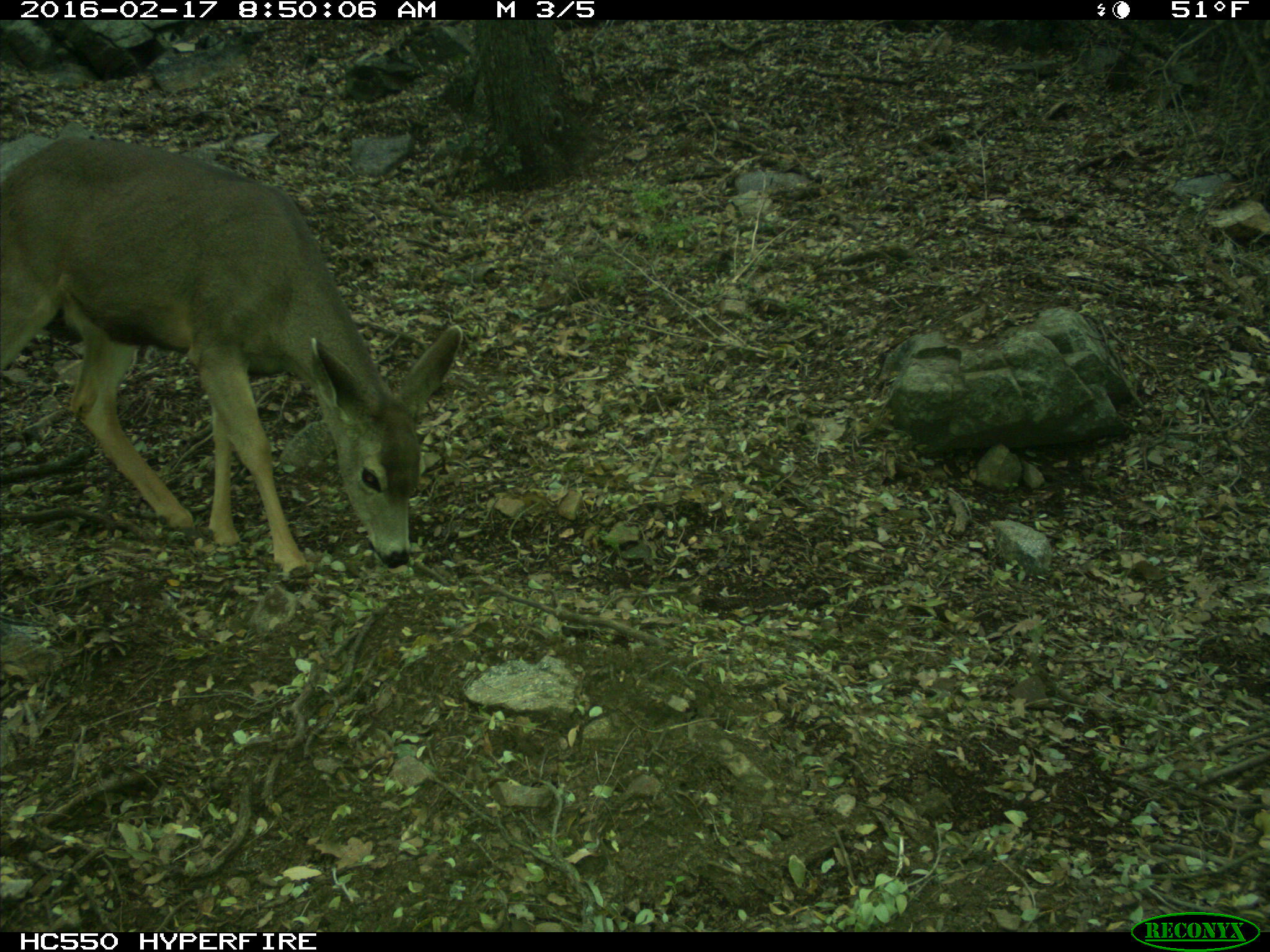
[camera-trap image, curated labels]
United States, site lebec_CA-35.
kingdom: Animalia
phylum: Chordata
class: Mammalia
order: Artiodactyla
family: Cervidae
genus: Odocoileus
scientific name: Odocoileus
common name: deer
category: unidentified deer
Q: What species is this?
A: Unidentified deer (deer) (Odocoileus).